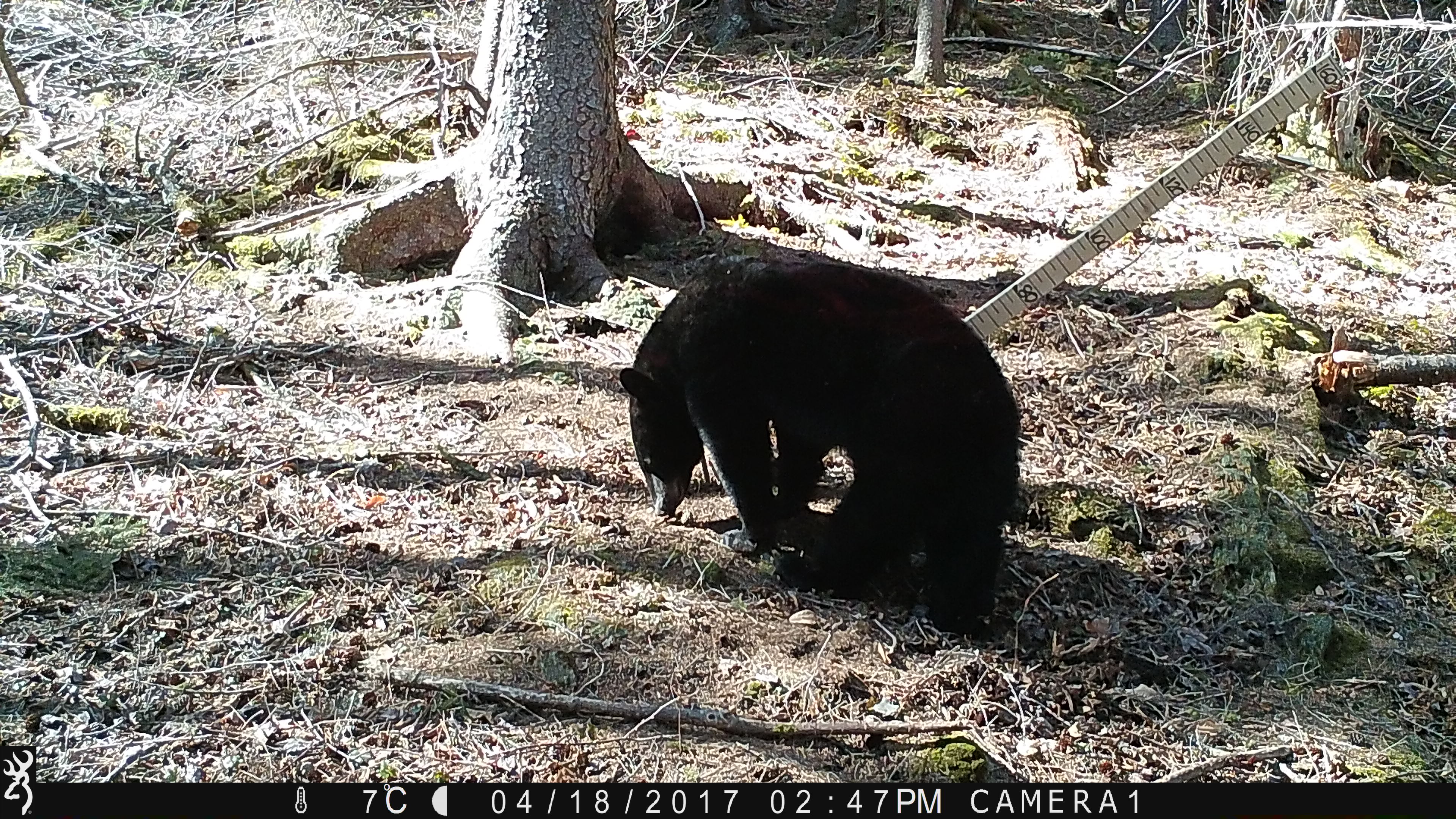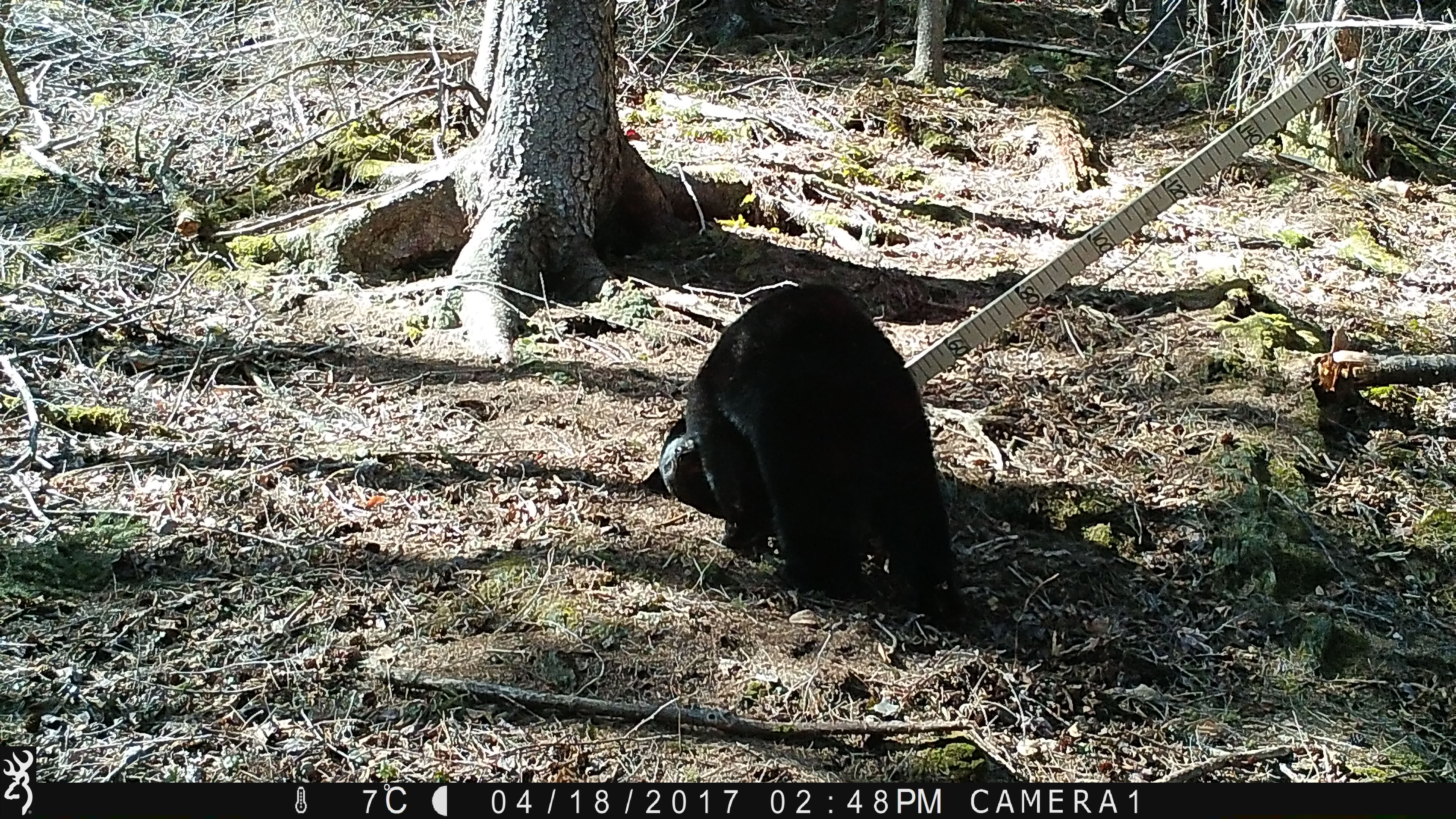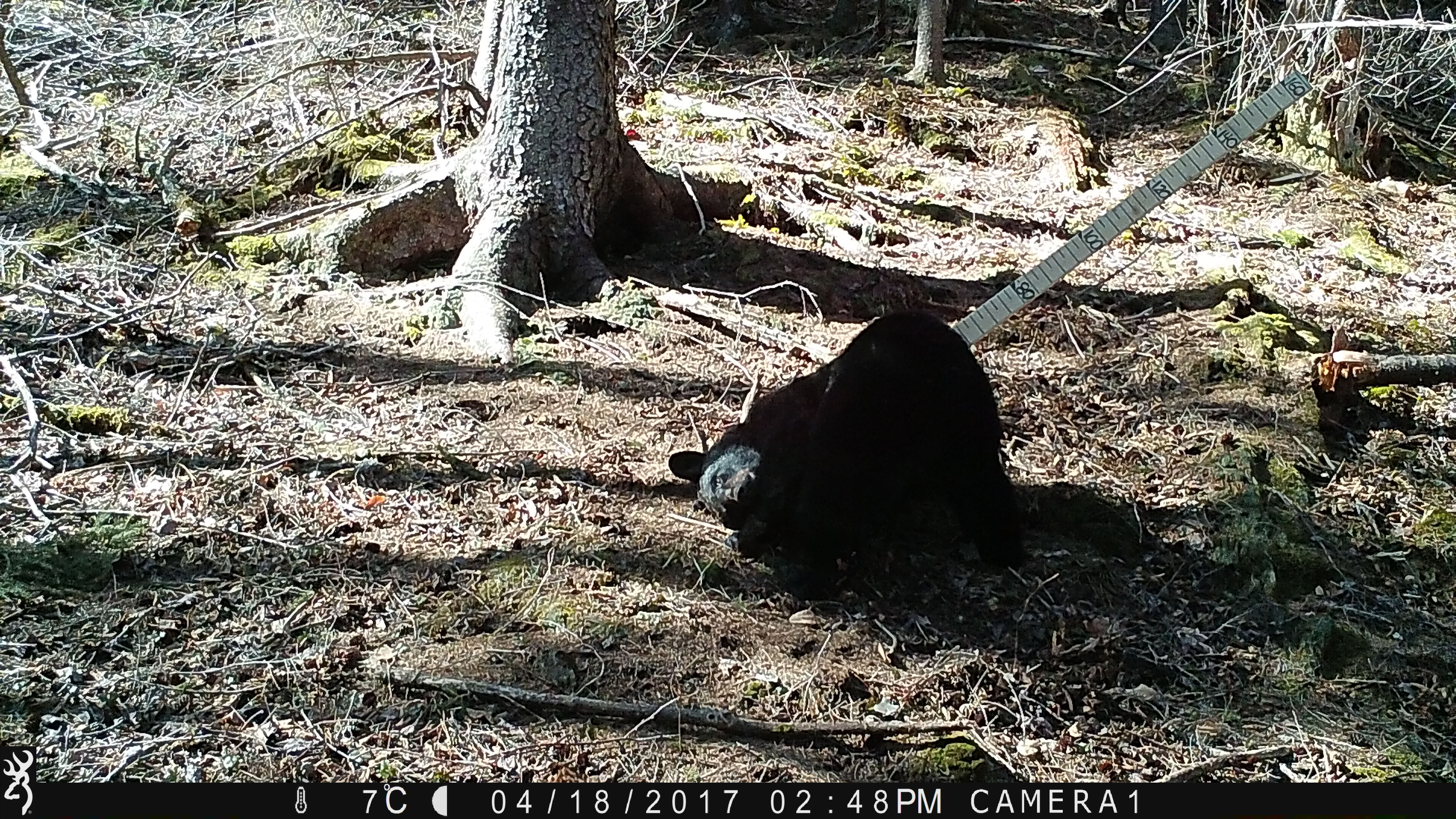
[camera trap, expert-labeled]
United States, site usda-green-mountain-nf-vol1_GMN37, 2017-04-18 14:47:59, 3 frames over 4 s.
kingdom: Animalia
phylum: Chordata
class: Mammalia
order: Carnivora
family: Ursidae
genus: Ursus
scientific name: Ursus americanus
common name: black bear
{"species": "black bear (Ursus americanus)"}